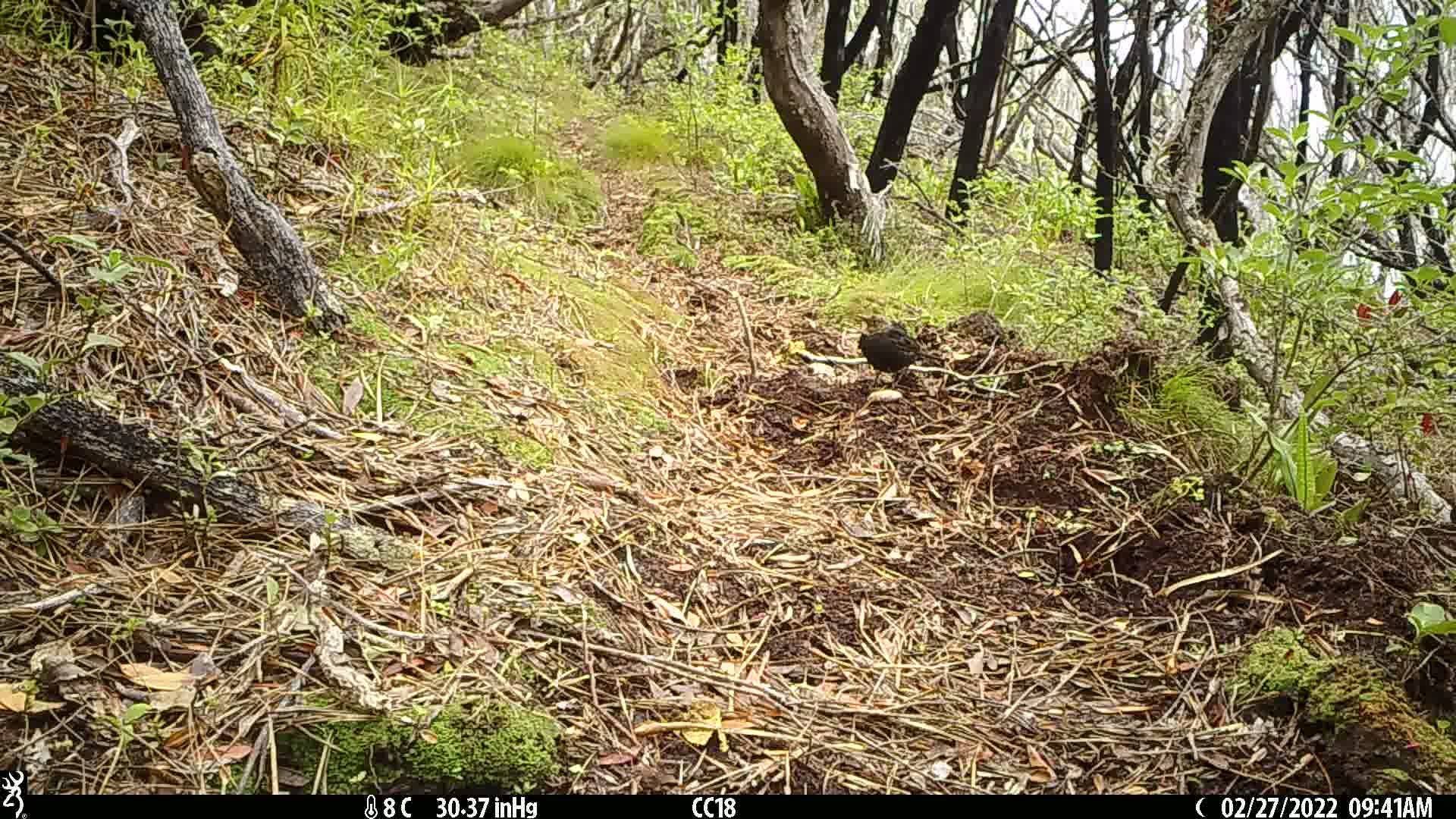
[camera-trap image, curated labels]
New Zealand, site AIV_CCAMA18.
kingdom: Animalia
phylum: Chordata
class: Aves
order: Passeriformes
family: Turdidae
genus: Turdus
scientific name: Turdus merula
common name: eurasian blackbird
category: blackbird